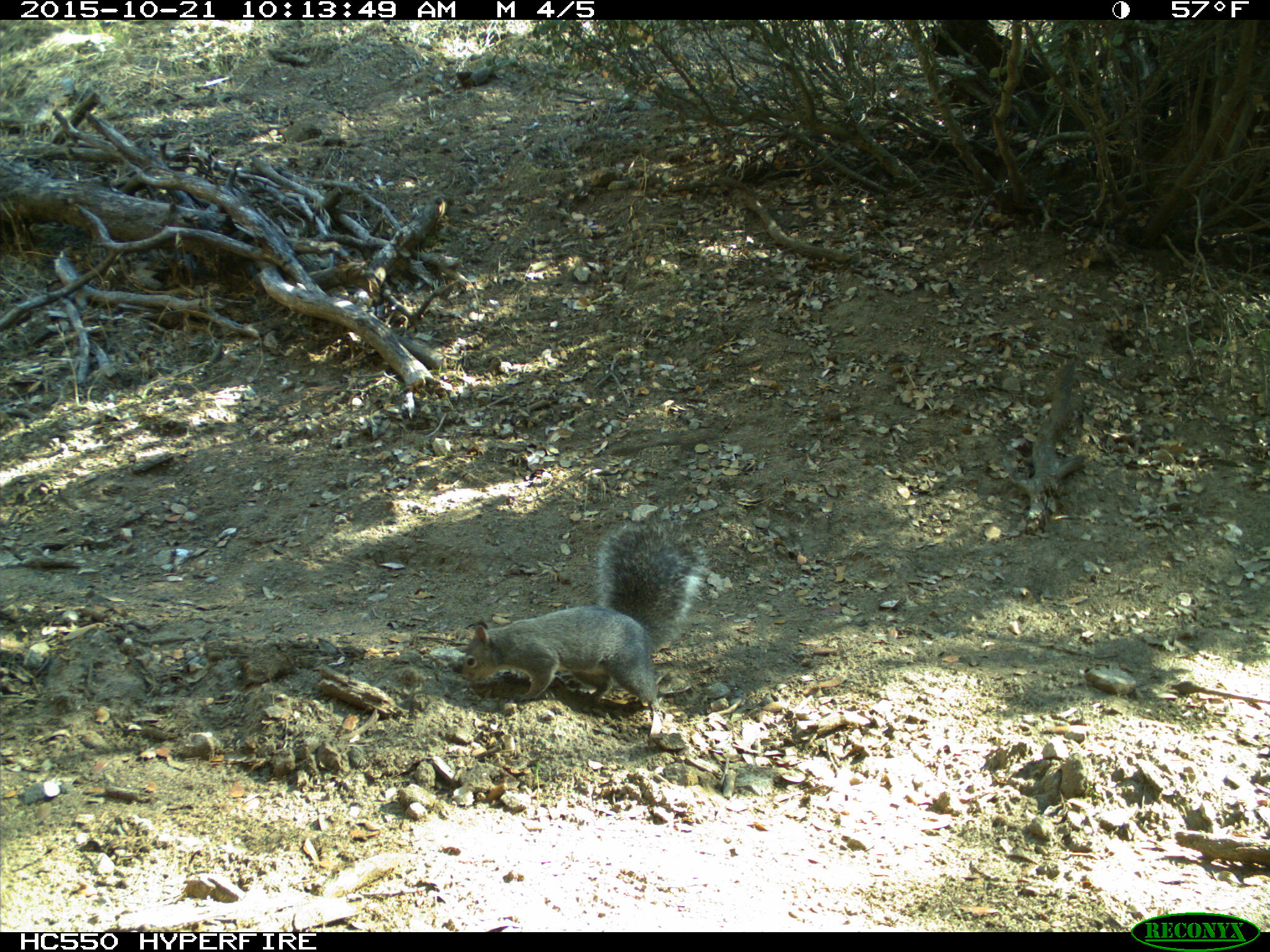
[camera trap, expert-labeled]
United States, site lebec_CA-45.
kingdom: Animalia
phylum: Chordata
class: Mammalia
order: Rodentia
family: Sciuridae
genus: Sciurus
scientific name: Sciurus carolinensis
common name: eastern gray squirrel